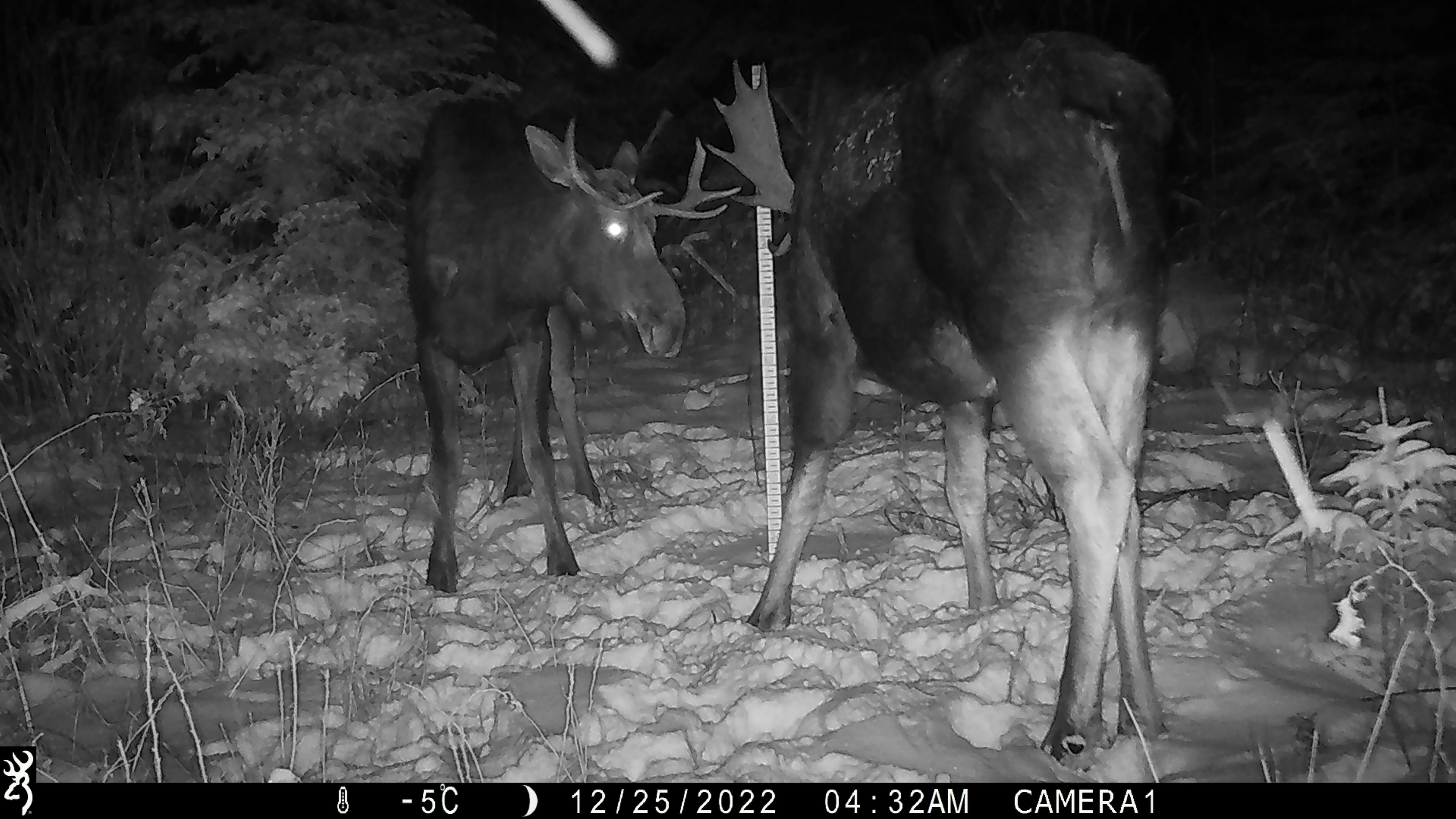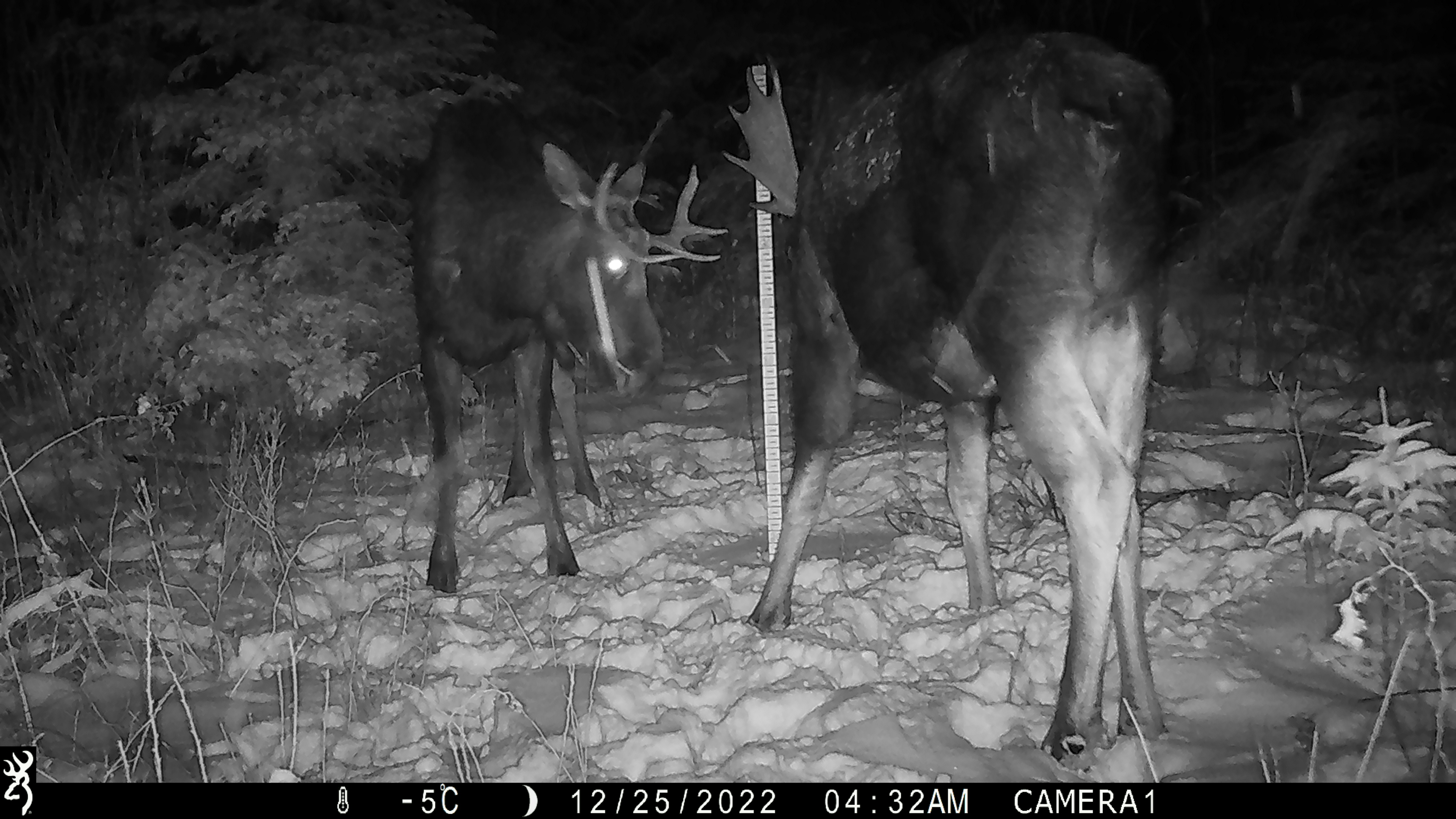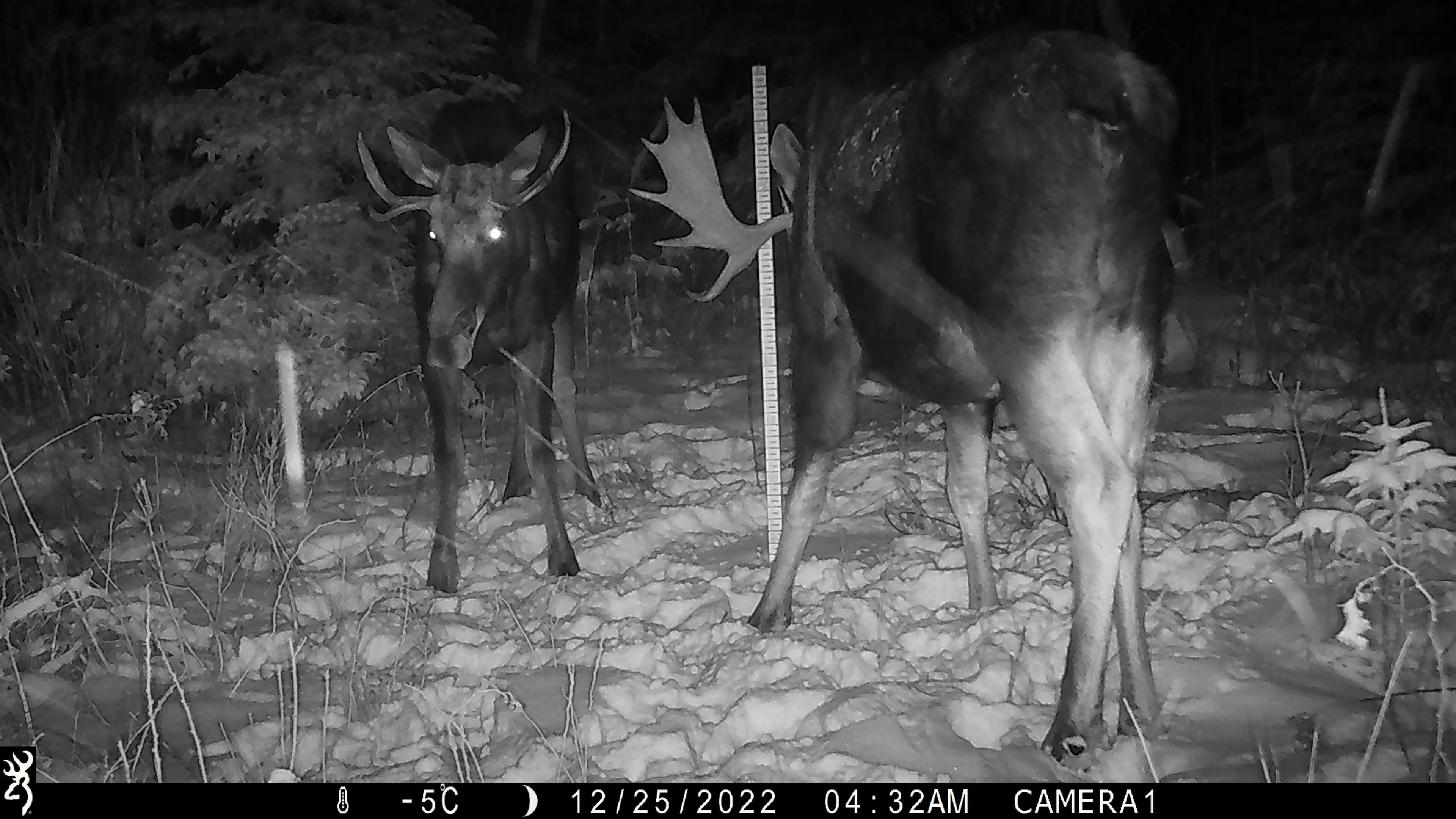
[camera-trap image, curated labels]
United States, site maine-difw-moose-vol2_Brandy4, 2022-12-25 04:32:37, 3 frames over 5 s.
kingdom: Animalia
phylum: Chordata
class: Mammalia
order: Artiodactyla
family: Cervidae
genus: Alces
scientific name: Alces alces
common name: moose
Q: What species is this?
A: Moose (Alces alces).